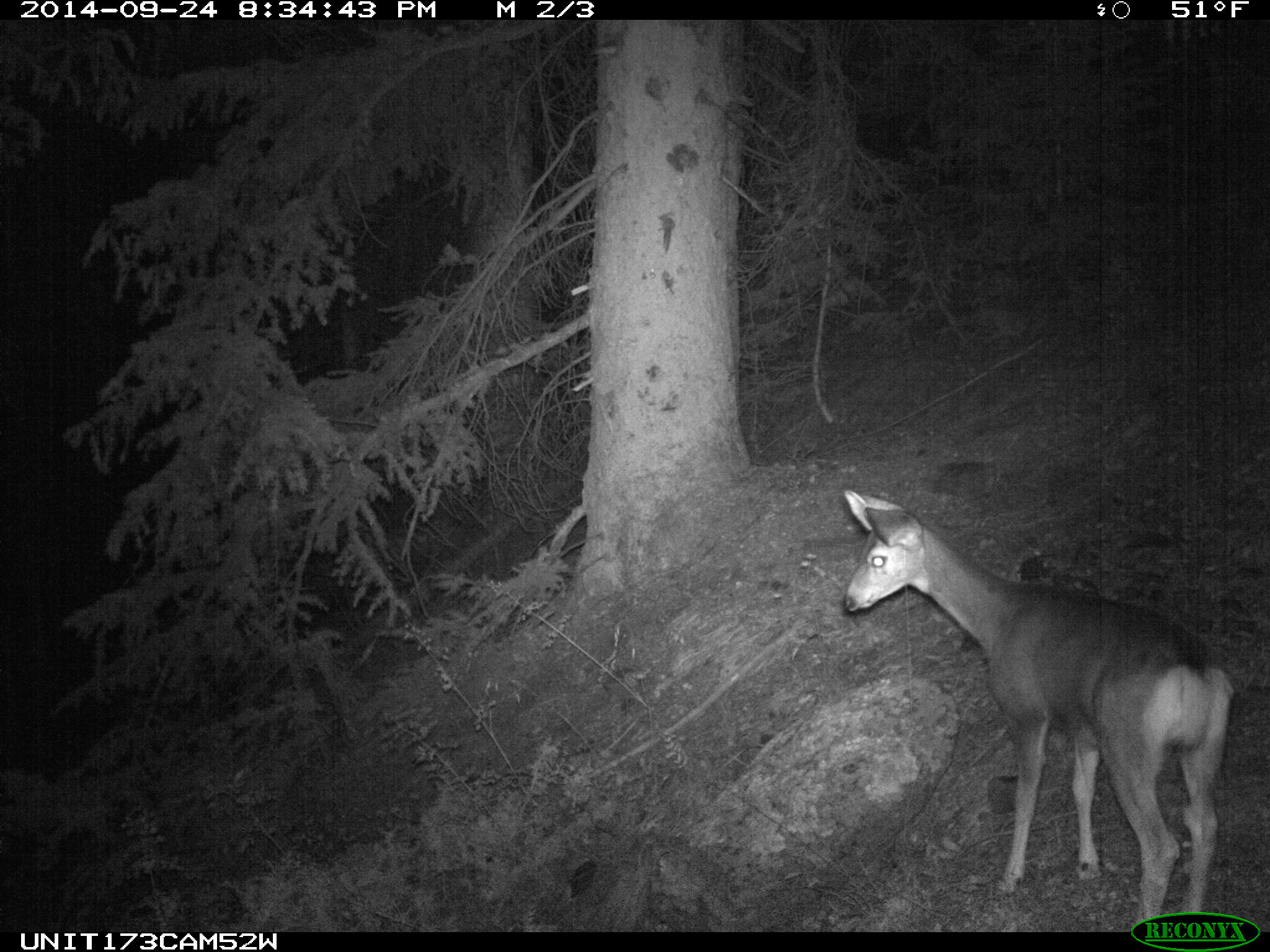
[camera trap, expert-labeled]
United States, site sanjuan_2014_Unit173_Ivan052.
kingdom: Animalia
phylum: Chordata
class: Mammalia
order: Artiodactyla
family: Cervidae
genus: Odocoileus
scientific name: Odocoileus hemionus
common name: mule deer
Odocoileus hemionus (mule deer).